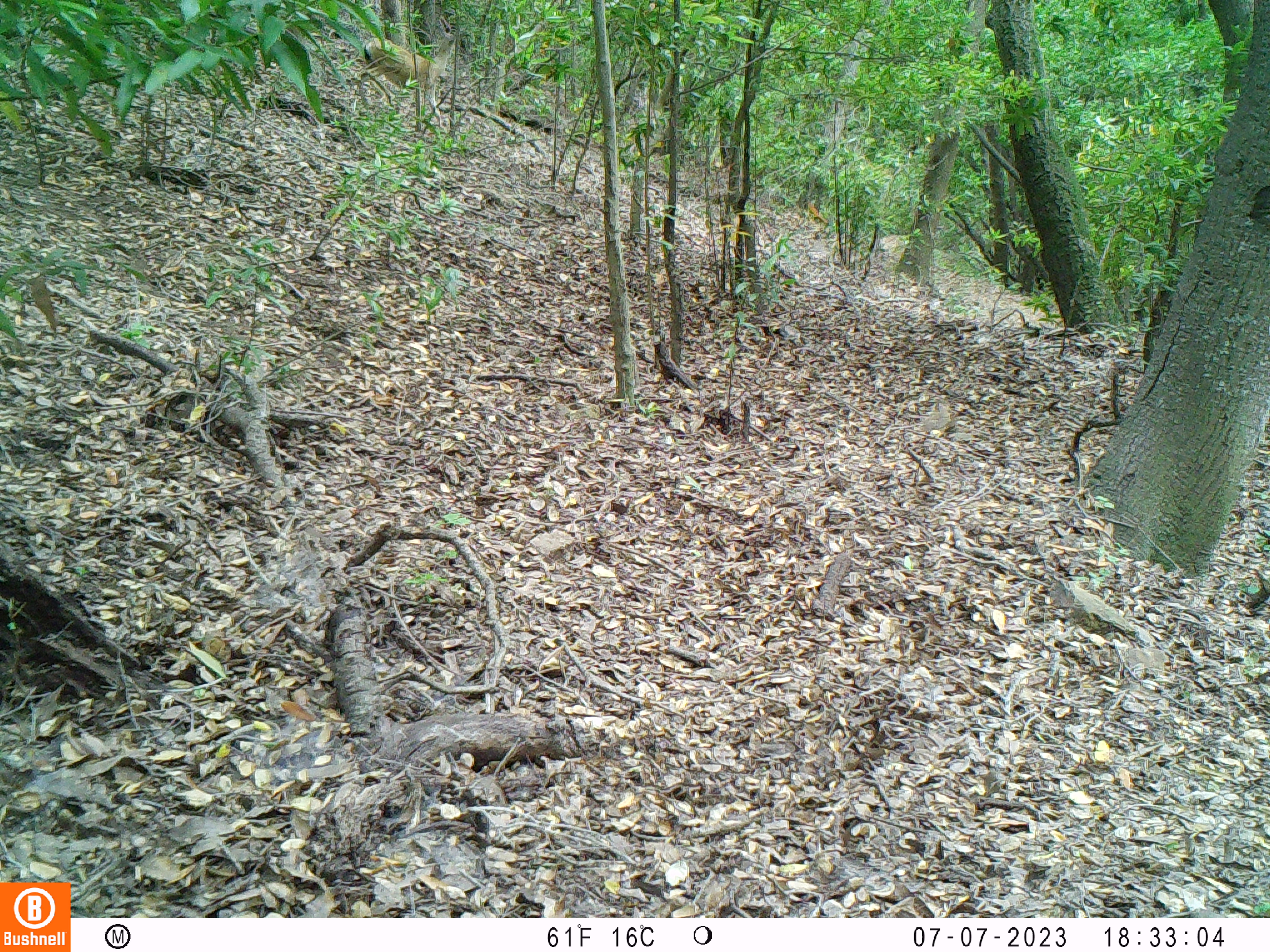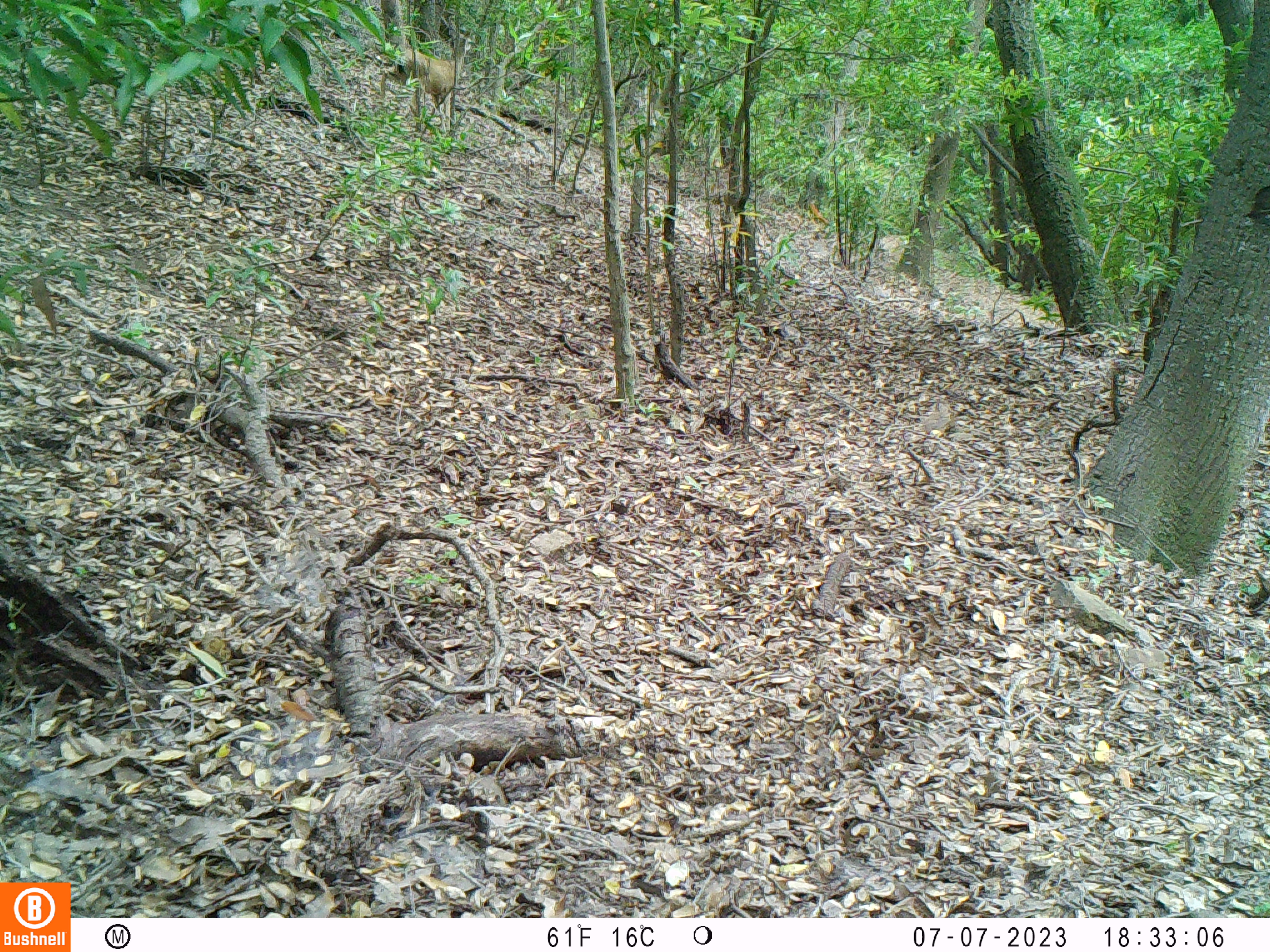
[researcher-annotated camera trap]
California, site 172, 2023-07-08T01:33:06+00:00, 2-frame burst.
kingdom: Animalia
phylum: Chordata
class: Mammalia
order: Artiodactyla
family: Cervidae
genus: Odocoileus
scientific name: Odocoileus hemionus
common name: mule deer